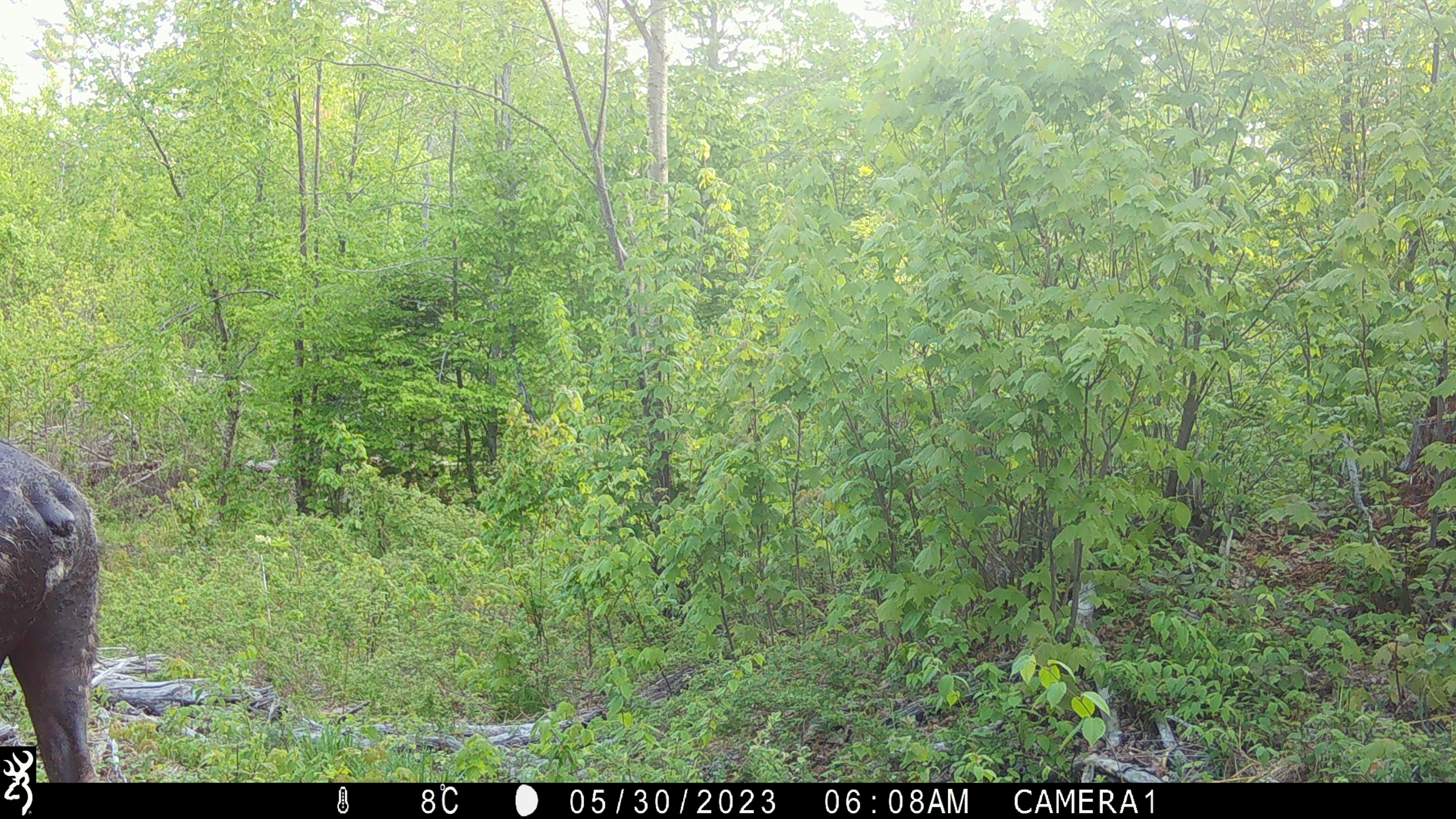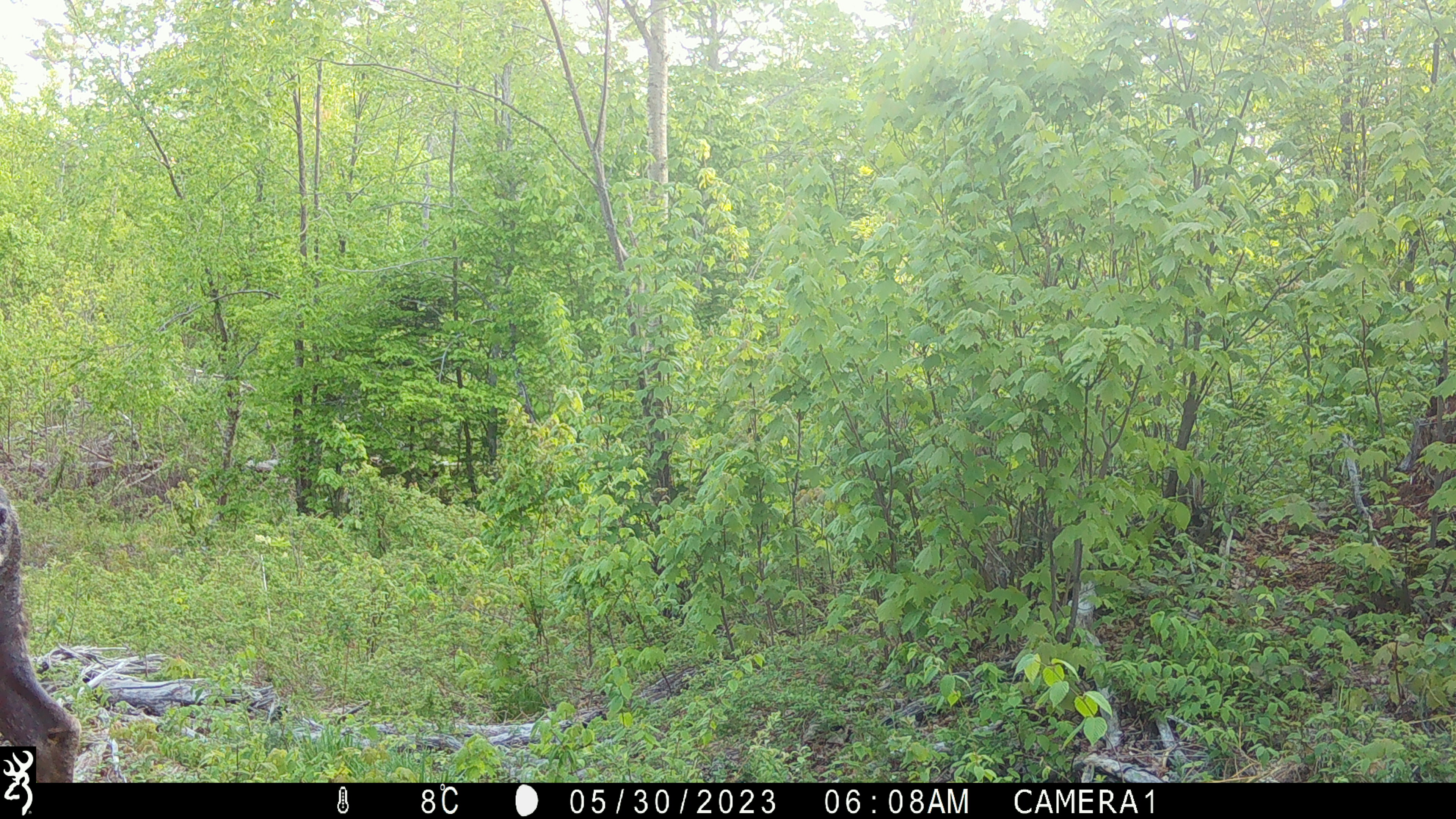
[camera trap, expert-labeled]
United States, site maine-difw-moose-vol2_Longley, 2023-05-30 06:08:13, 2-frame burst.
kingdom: Animalia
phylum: Chordata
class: Mammalia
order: Artiodactyla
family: Cervidae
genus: Alces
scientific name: Alces alces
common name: moose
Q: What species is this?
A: Moose (Alces alces).